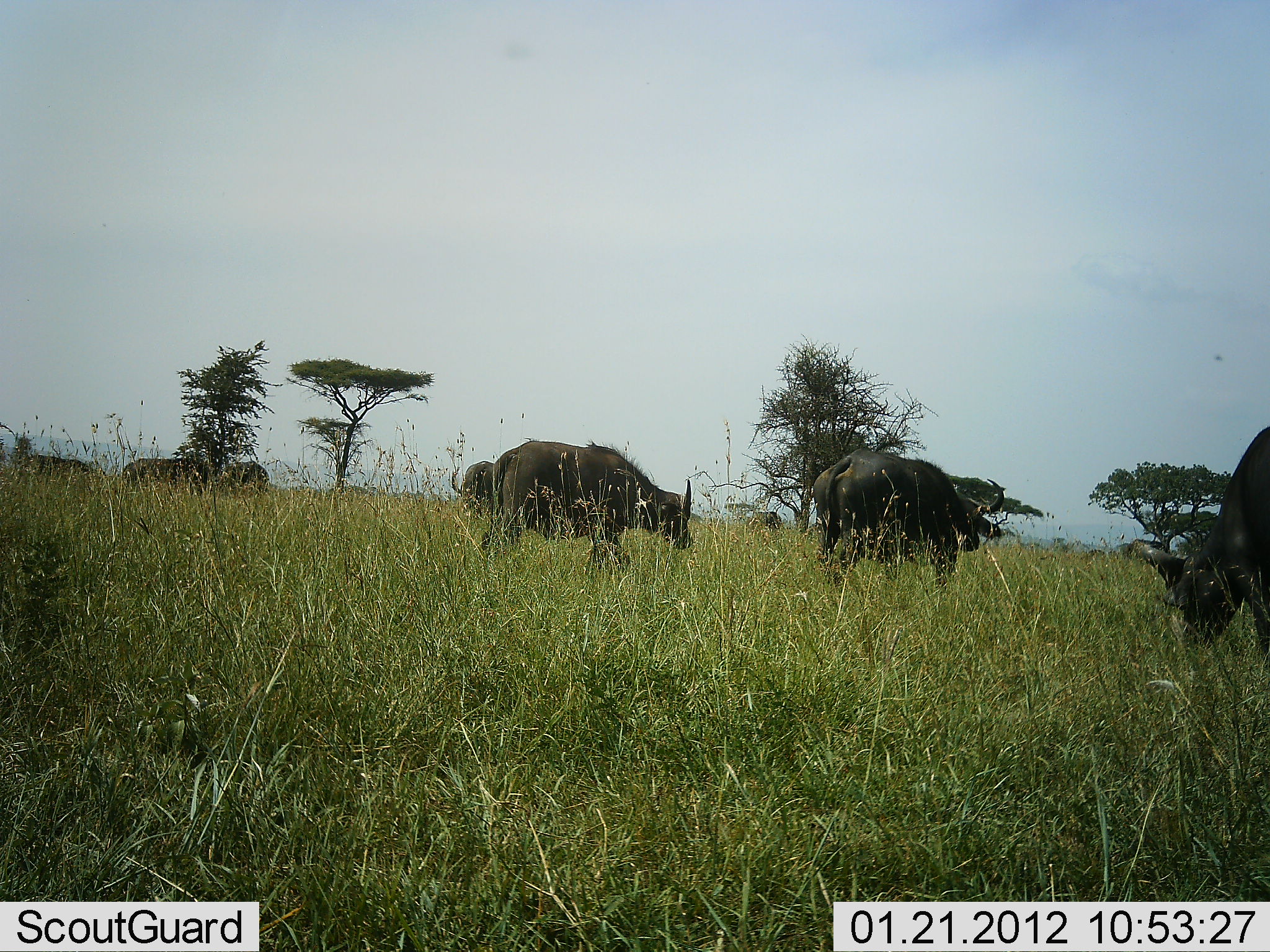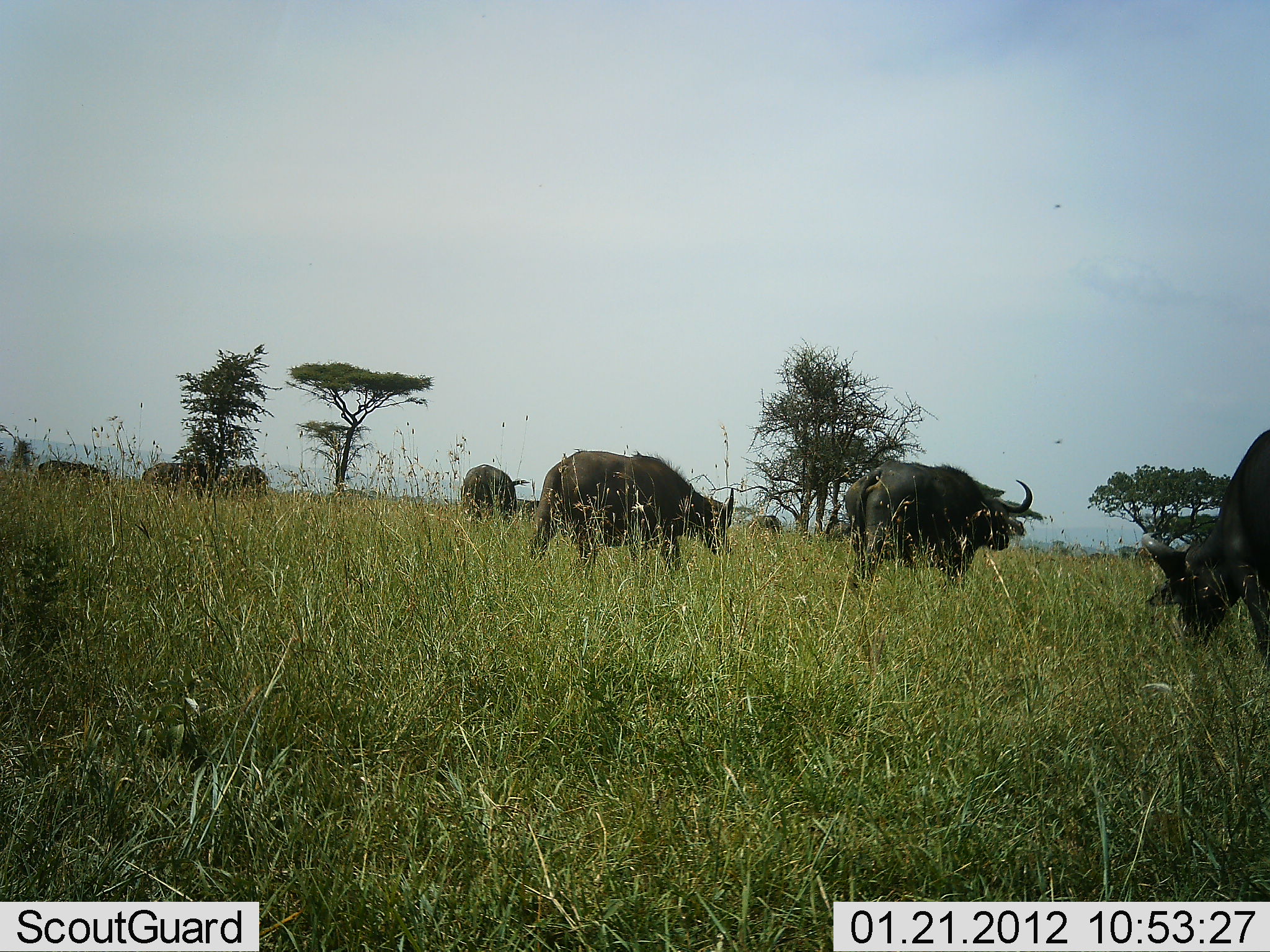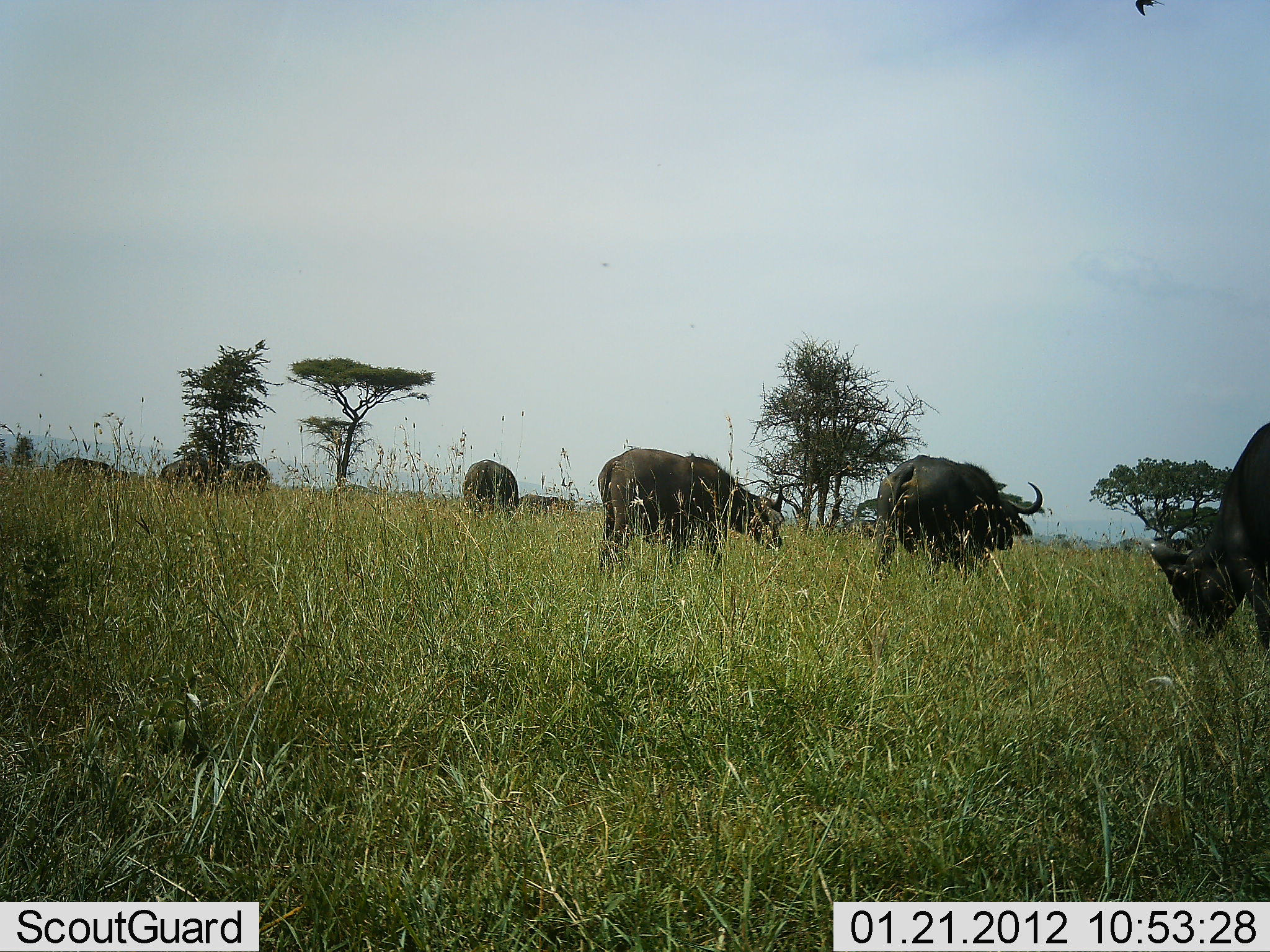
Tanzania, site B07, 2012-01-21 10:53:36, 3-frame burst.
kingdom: Animalia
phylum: Chordata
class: Mammalia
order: Artiodactyla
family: Bovidae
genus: Syncerus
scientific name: Syncerus caffer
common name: cape buffalo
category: buffalo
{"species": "buffalo (cape buffalo) (Syncerus caffer)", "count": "8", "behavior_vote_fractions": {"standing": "44%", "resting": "0%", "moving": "89%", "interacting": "0%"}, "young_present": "6%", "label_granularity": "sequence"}